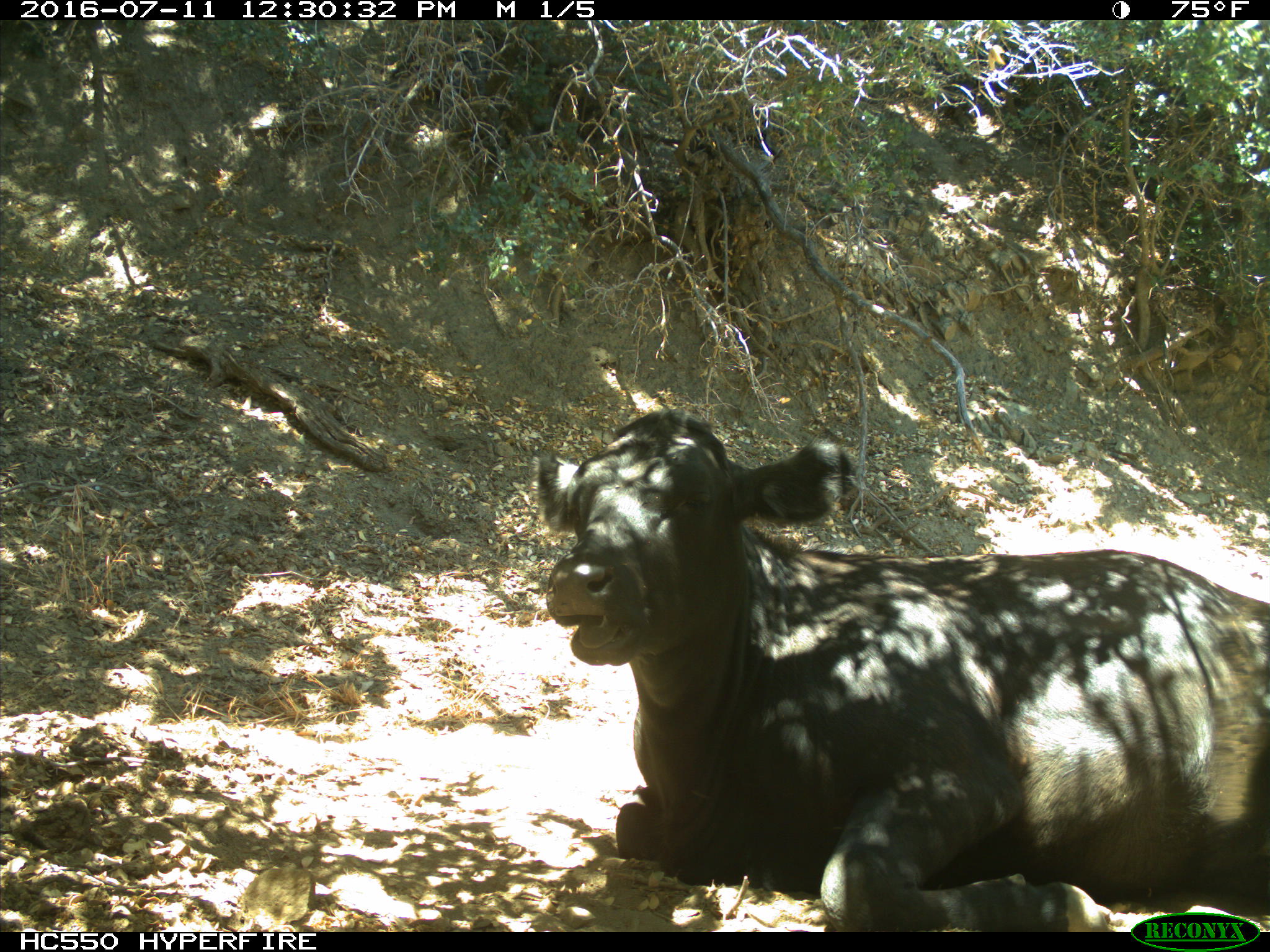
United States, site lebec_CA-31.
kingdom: Animalia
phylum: Chordata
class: Mammalia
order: Artiodactyla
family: Bovidae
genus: Bos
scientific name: Bos taurus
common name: domestic cow